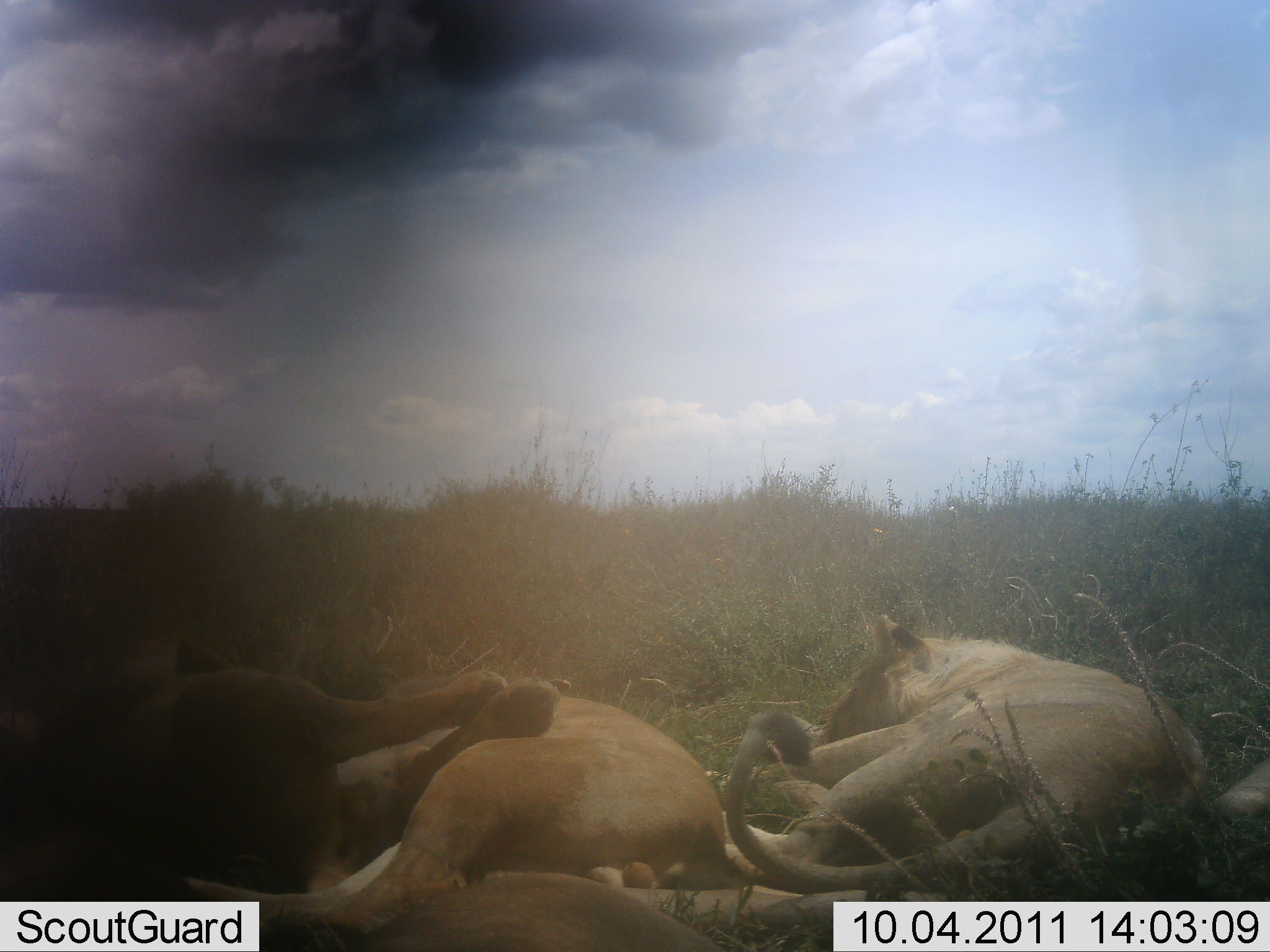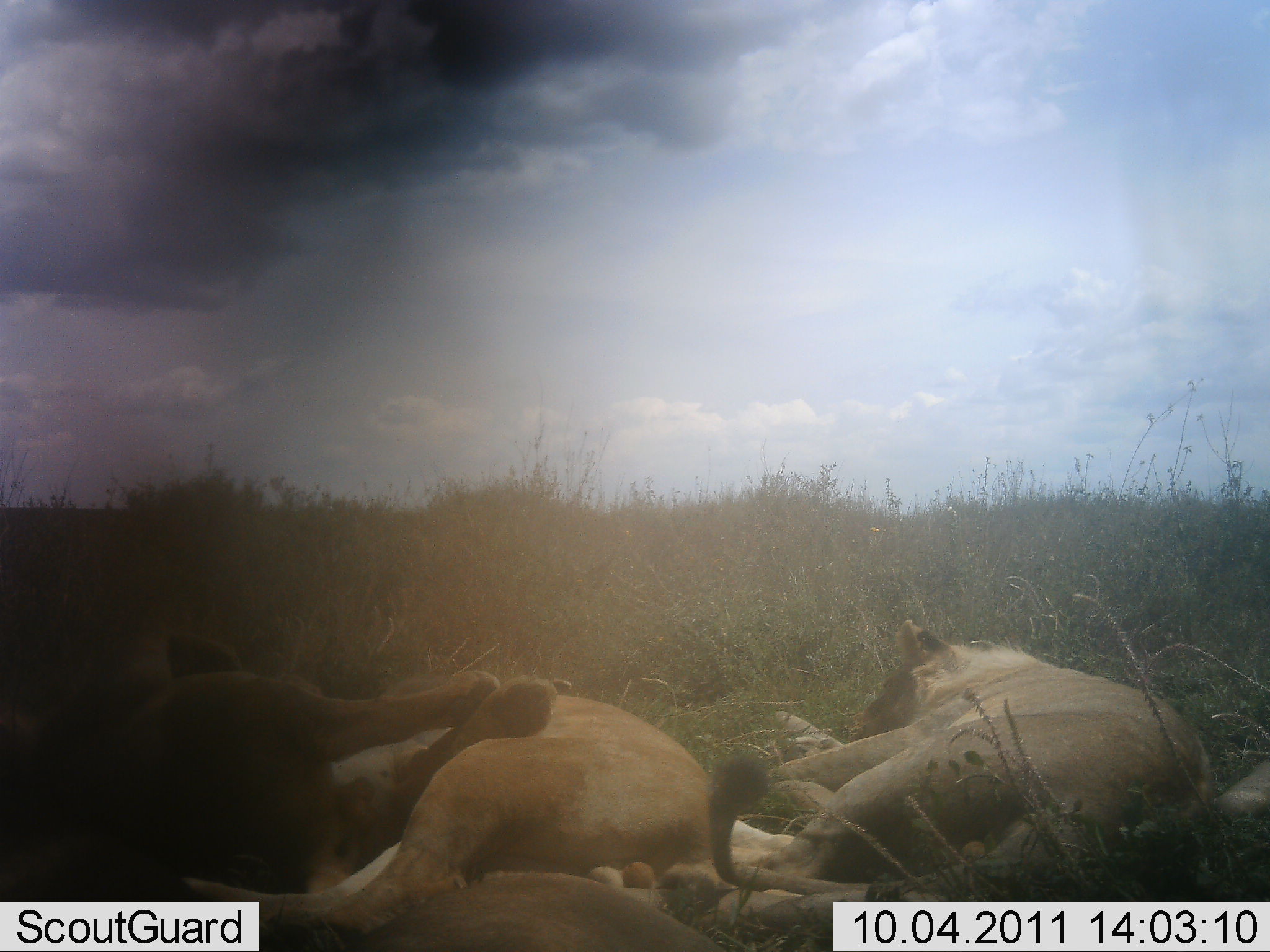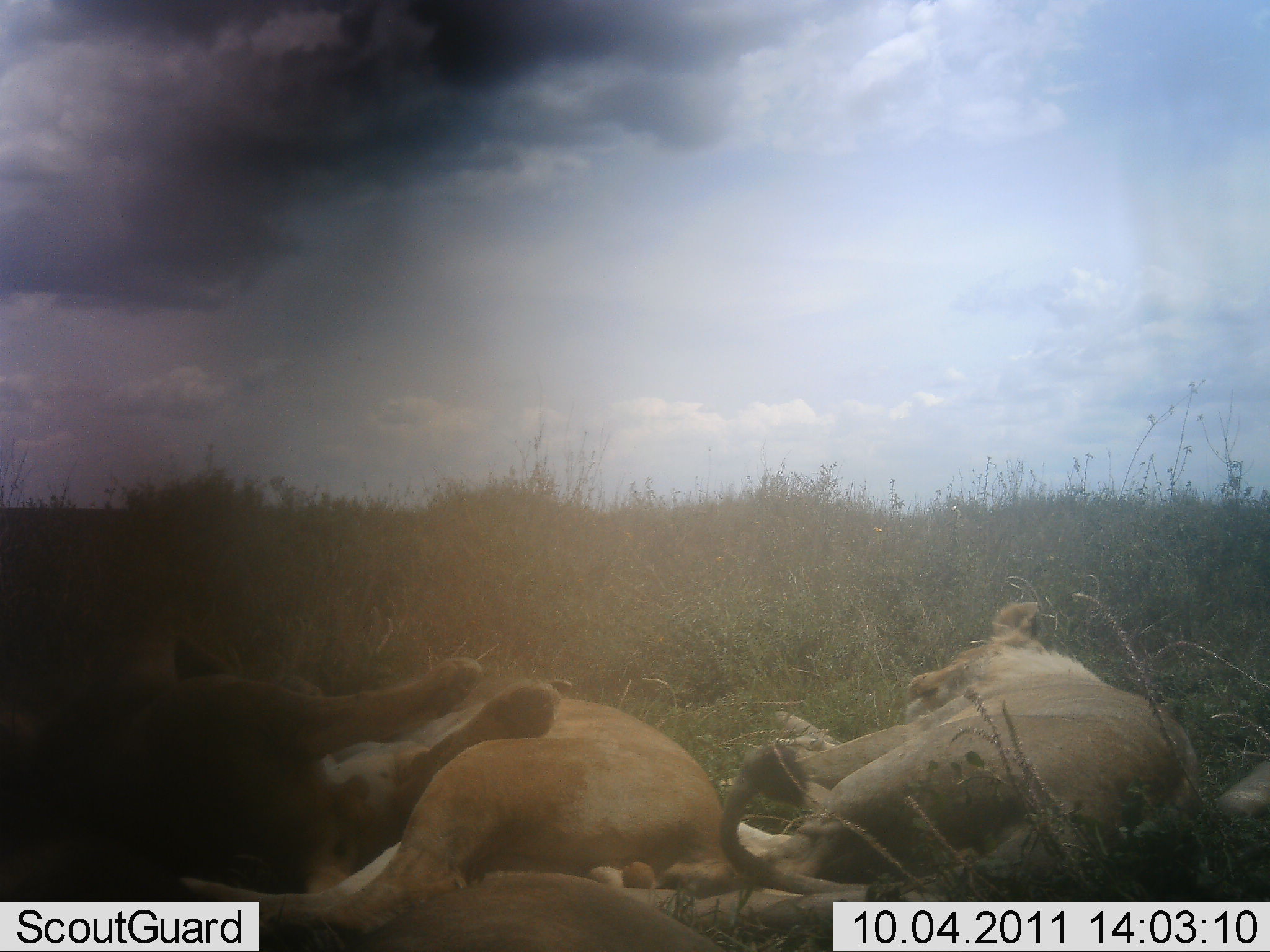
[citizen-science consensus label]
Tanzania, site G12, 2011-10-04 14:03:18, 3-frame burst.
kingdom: Animalia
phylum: Chordata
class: Mammalia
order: Carnivora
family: Felidae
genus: Panthera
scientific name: Panthera leo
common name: lion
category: lionfemale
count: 3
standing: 0%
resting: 93%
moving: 0%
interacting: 20%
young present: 13%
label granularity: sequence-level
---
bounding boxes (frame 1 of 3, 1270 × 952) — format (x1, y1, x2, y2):
animal: (45, 610, 558, 950); (172, 663, 729, 946); (717, 608, 1215, 901); (380, 867, 735, 952)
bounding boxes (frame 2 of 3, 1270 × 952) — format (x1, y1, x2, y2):
animal: (703, 616, 1215, 944); (168, 654, 719, 952); (90, 609, 556, 952); (368, 865, 721, 952)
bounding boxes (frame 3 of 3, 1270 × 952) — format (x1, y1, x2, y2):
animal: (718, 592, 1200, 926); (175, 663, 732, 952); (114, 655, 563, 952); (364, 867, 737, 952)